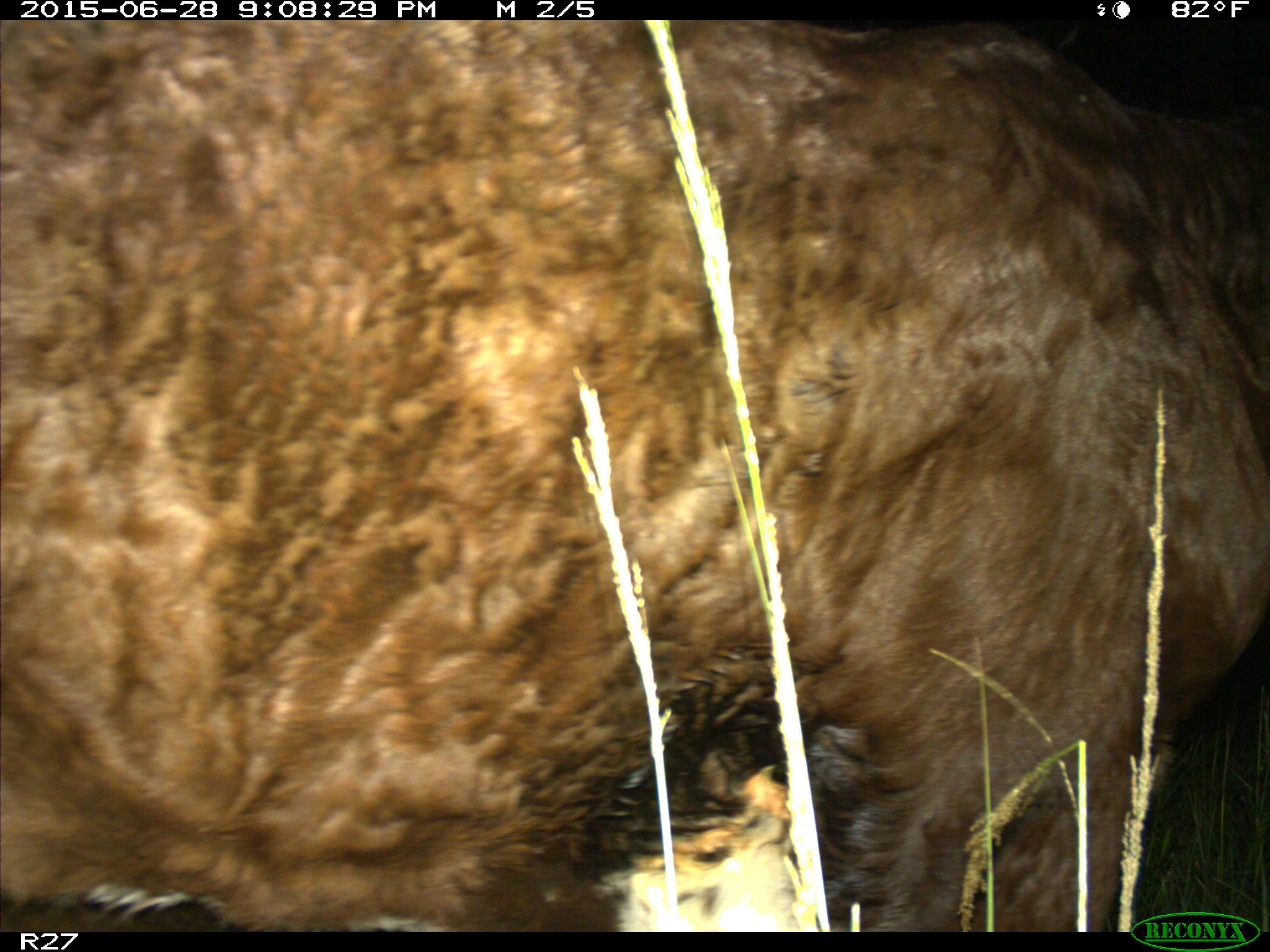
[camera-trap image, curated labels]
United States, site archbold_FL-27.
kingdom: Animalia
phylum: Chordata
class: Mammalia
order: Artiodactyla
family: Bovidae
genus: Bos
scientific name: Bos taurus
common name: domestic cow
Bos taurus (domestic cow).